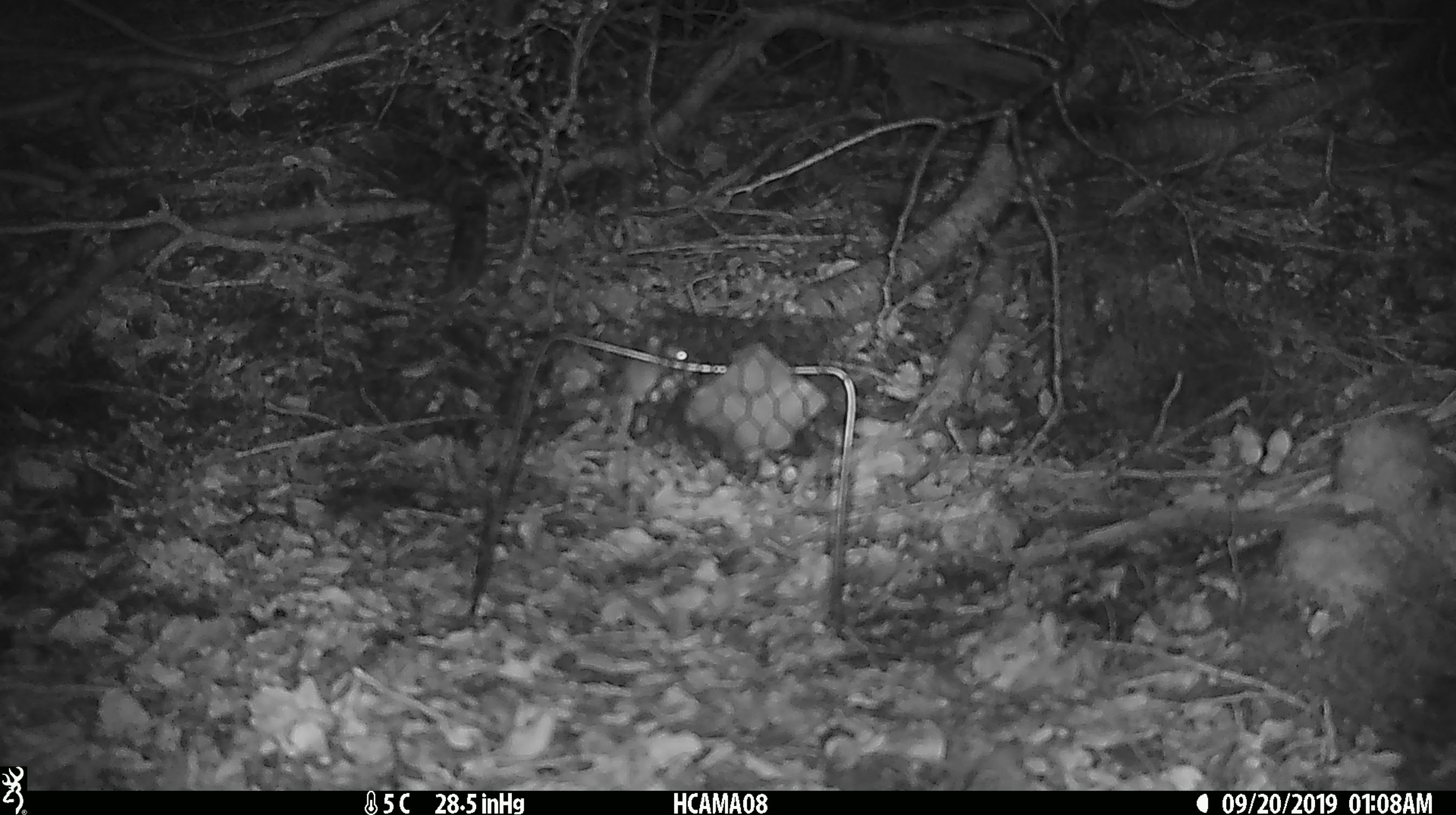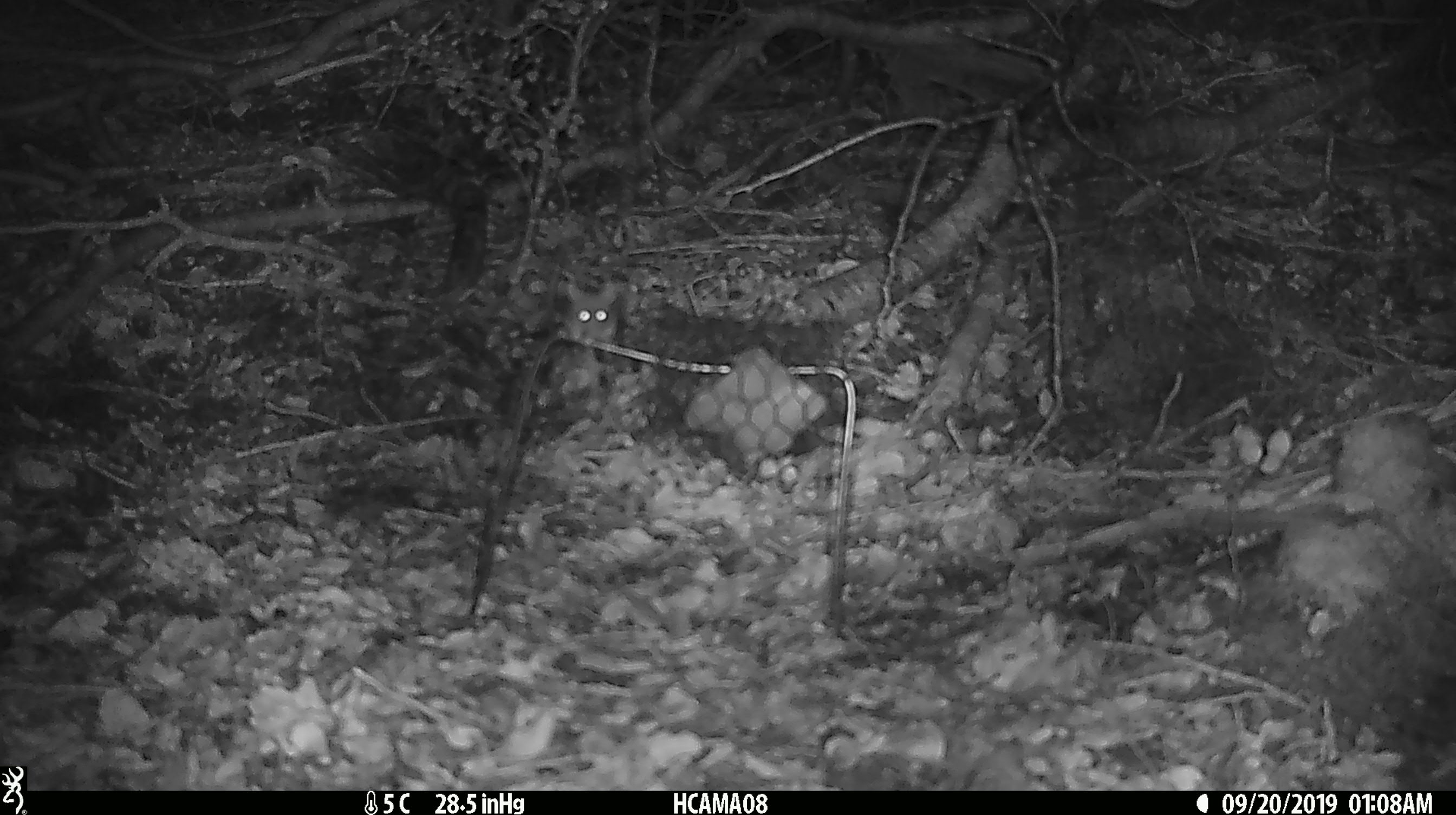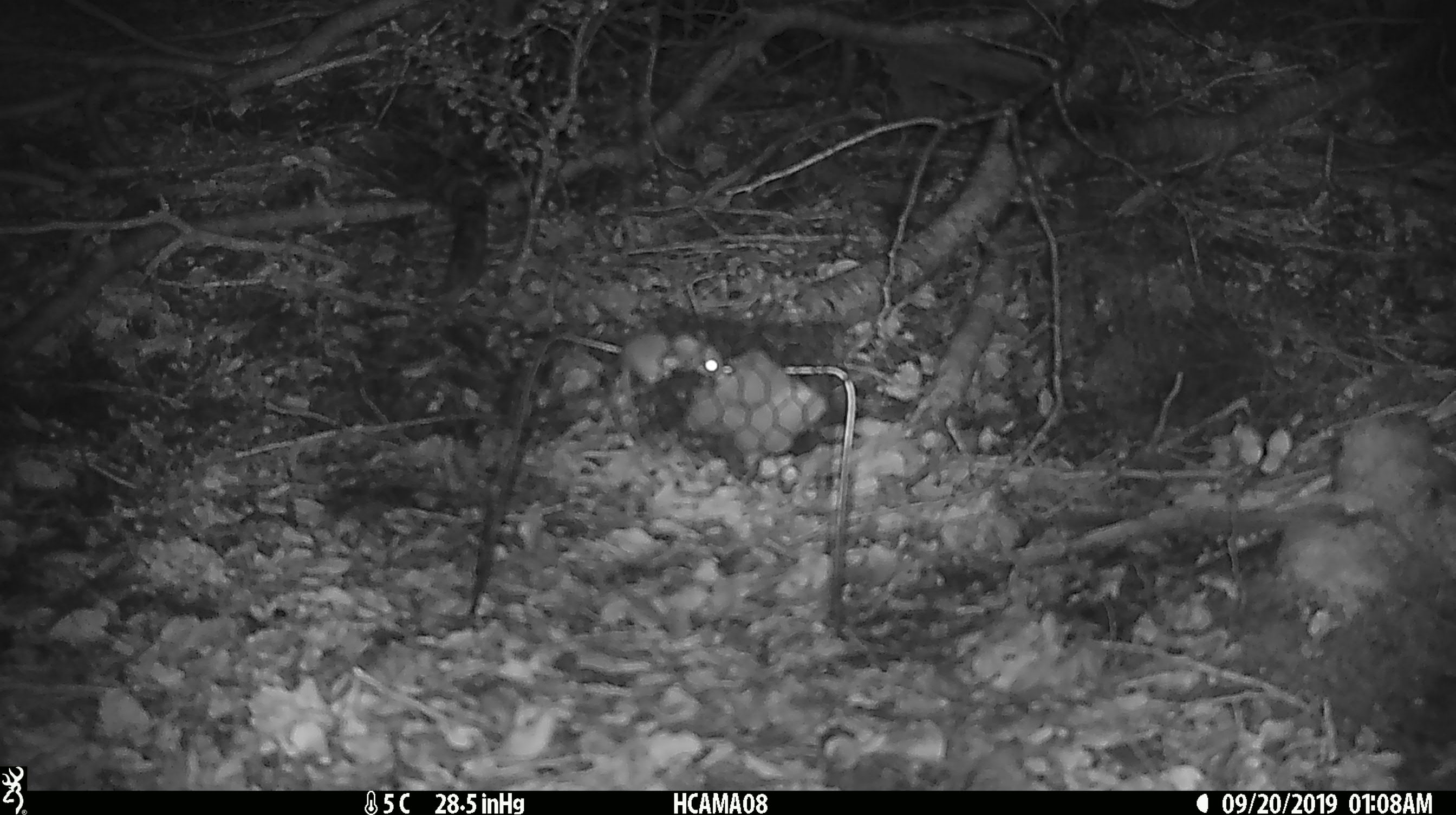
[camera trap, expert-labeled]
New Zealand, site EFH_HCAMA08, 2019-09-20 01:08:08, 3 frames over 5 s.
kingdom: Animalia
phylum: Chordata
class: Mammalia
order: Rodentia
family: Muridae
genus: Mus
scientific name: Mus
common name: mouse